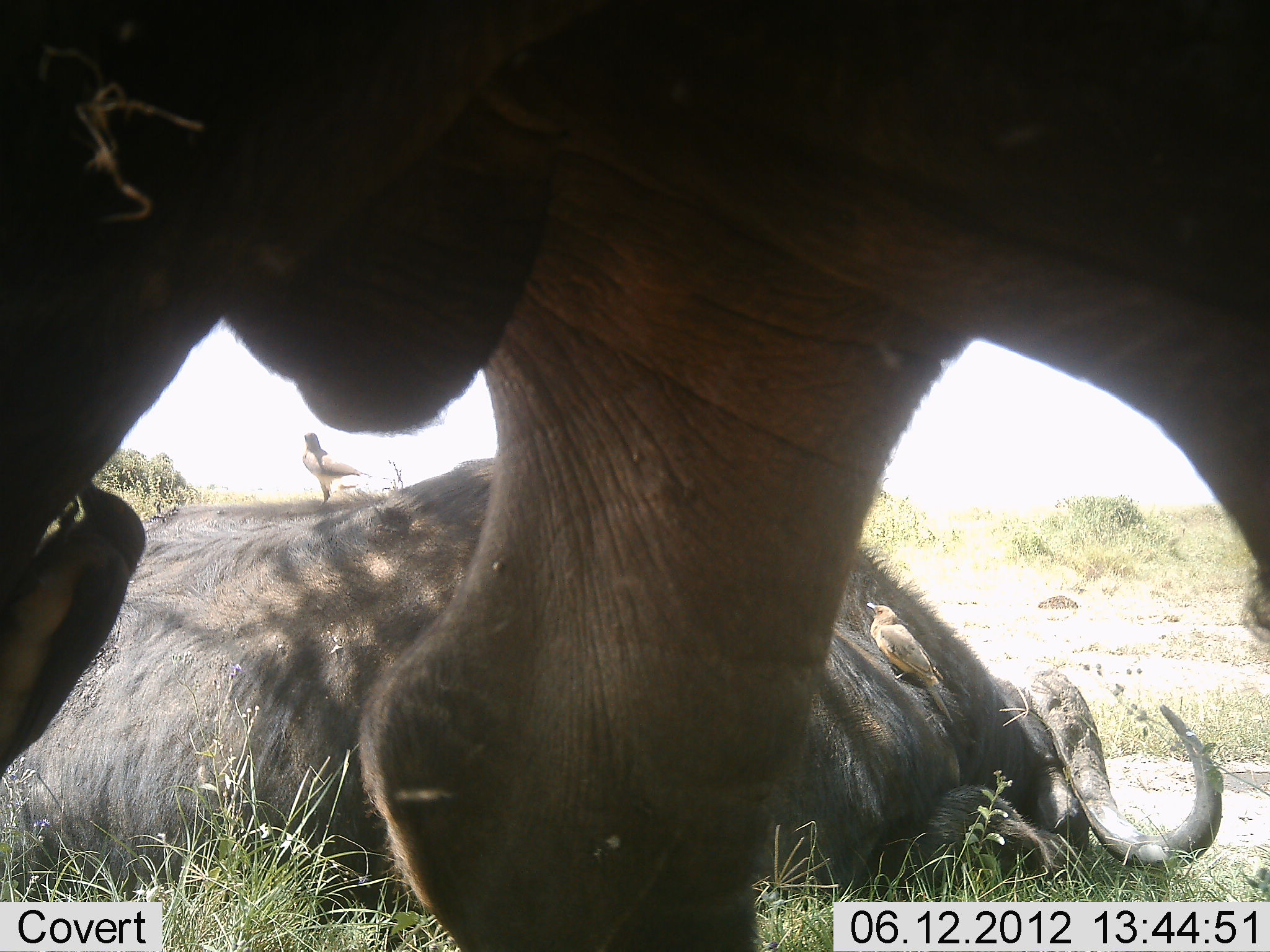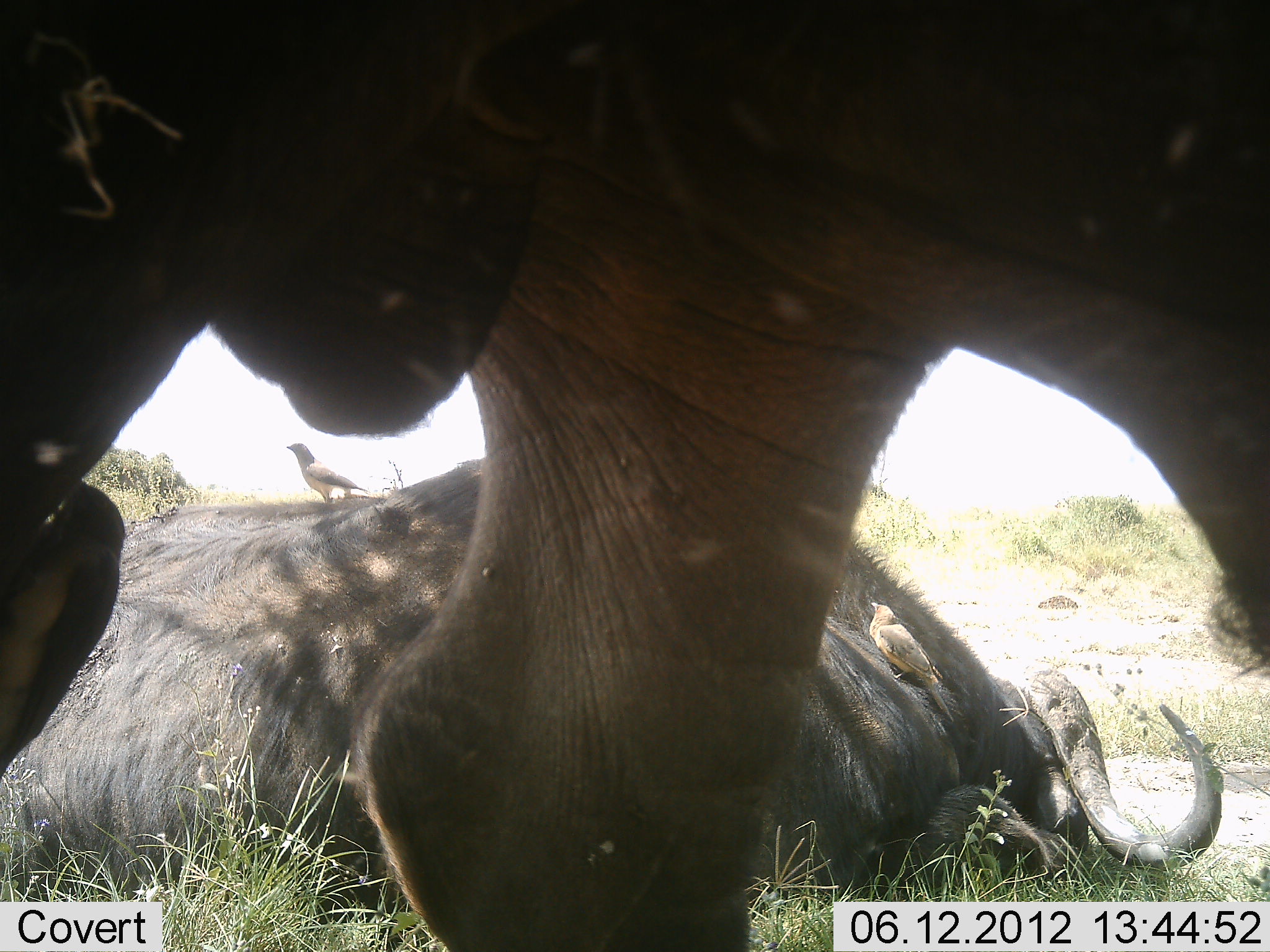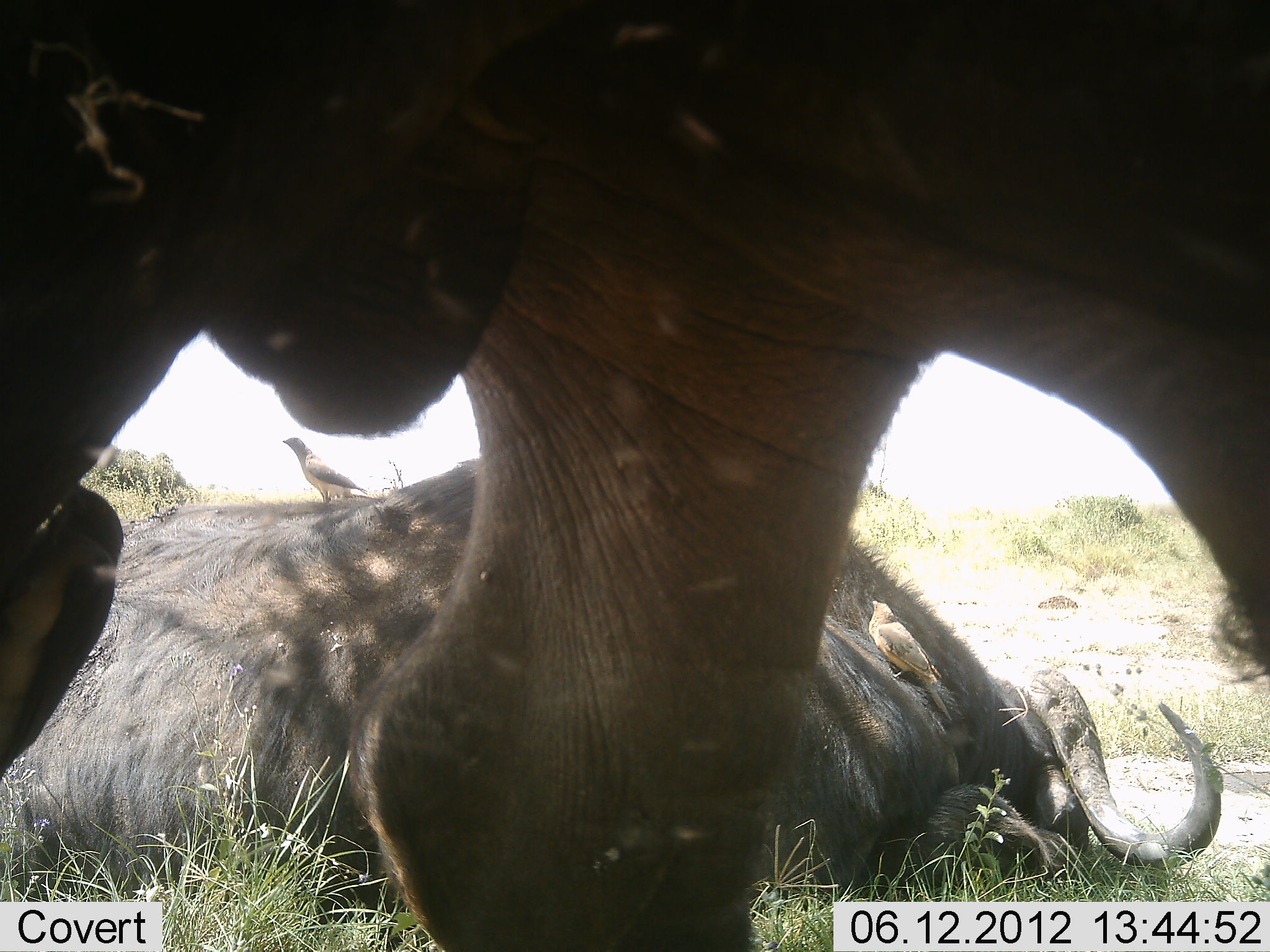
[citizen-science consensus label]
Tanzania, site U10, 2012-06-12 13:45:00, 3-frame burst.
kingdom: Animalia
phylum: Chordata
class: Mammalia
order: Artiodactyla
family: Bovidae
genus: Syncerus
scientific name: Syncerus caffer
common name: cape buffalo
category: buffalo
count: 2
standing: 67%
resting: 100%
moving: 0%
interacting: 0%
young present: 0%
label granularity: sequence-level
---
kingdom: Animalia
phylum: Chordata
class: Aves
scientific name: Aves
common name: bird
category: otherbird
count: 2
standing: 62%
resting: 8%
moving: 0%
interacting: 15%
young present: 0%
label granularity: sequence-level